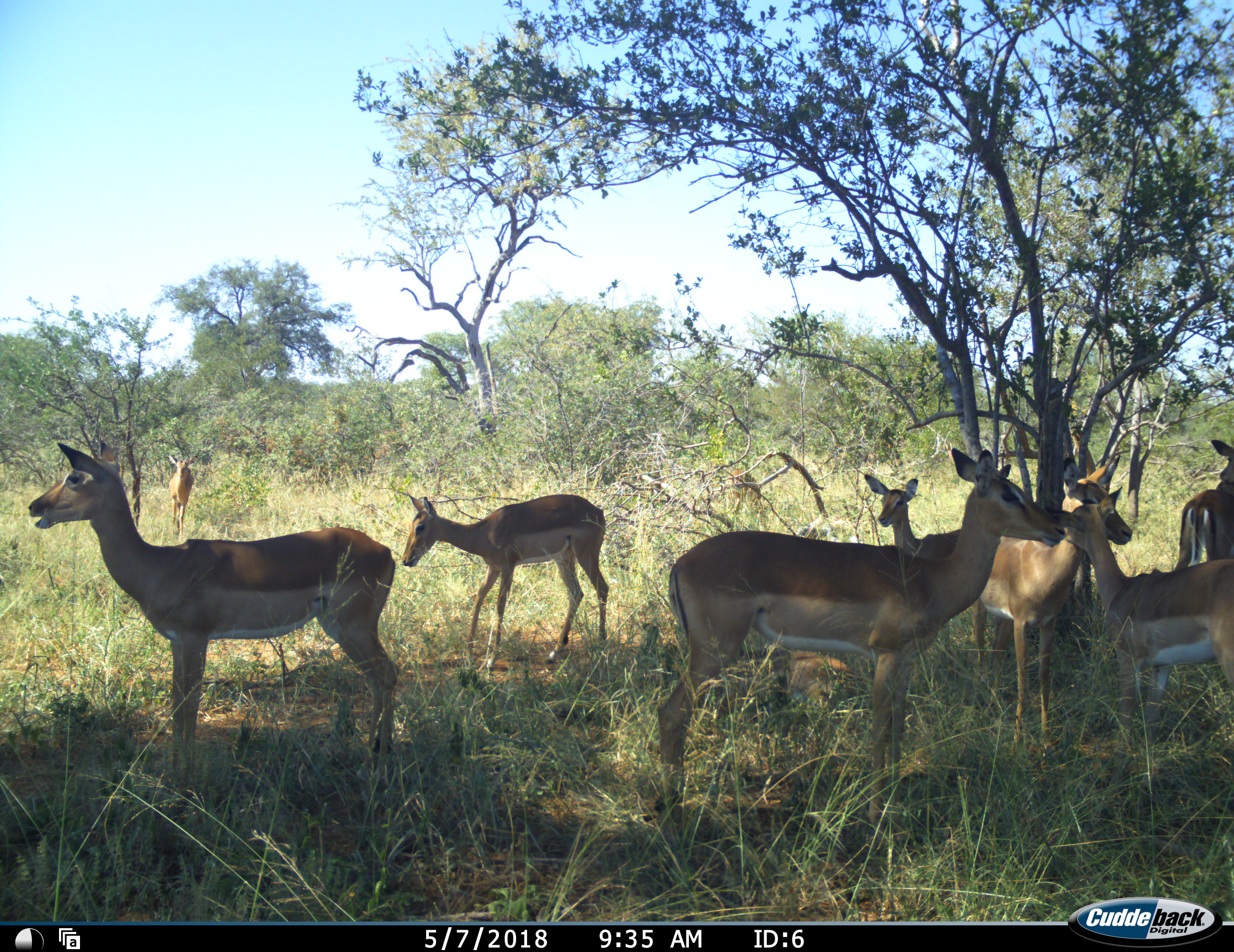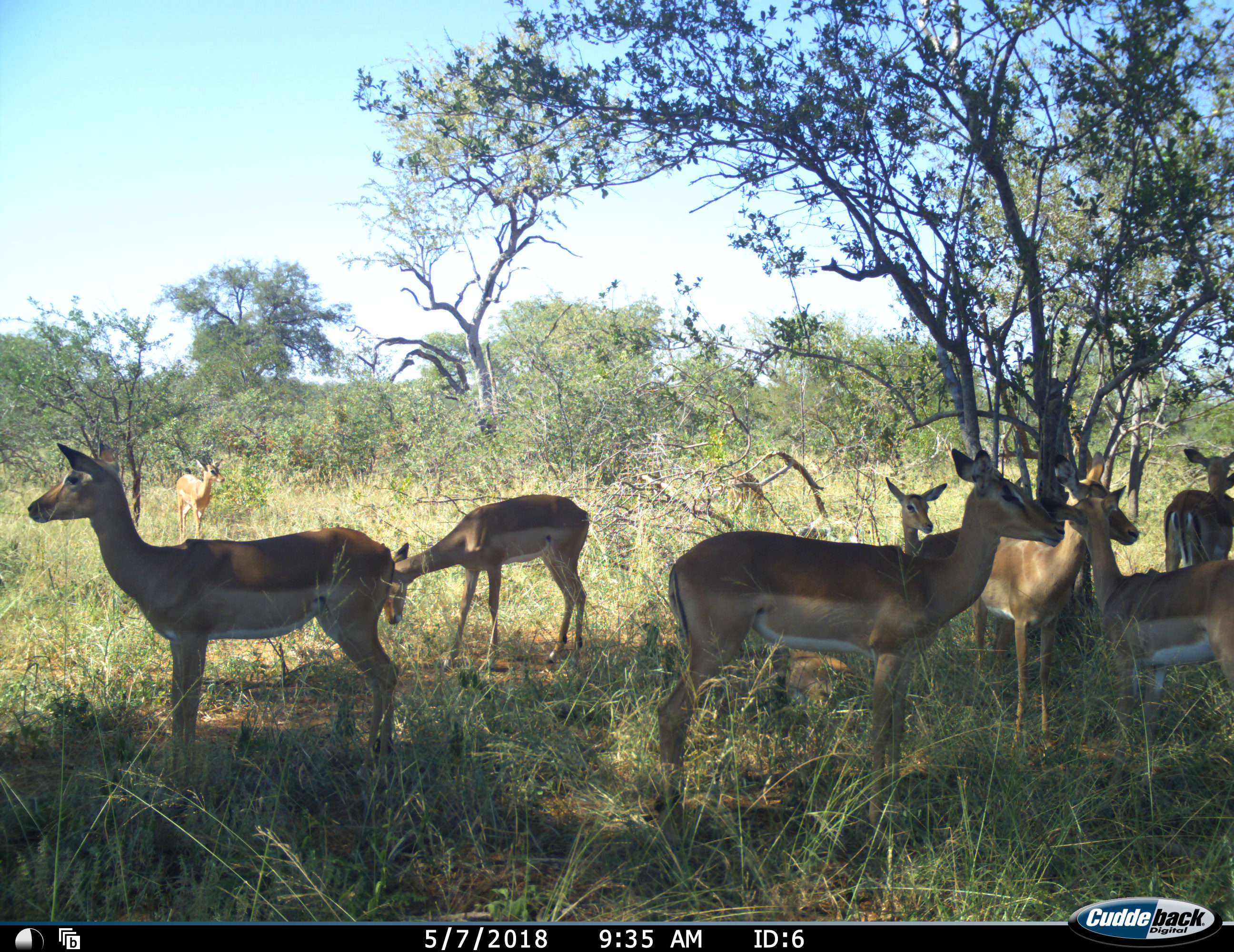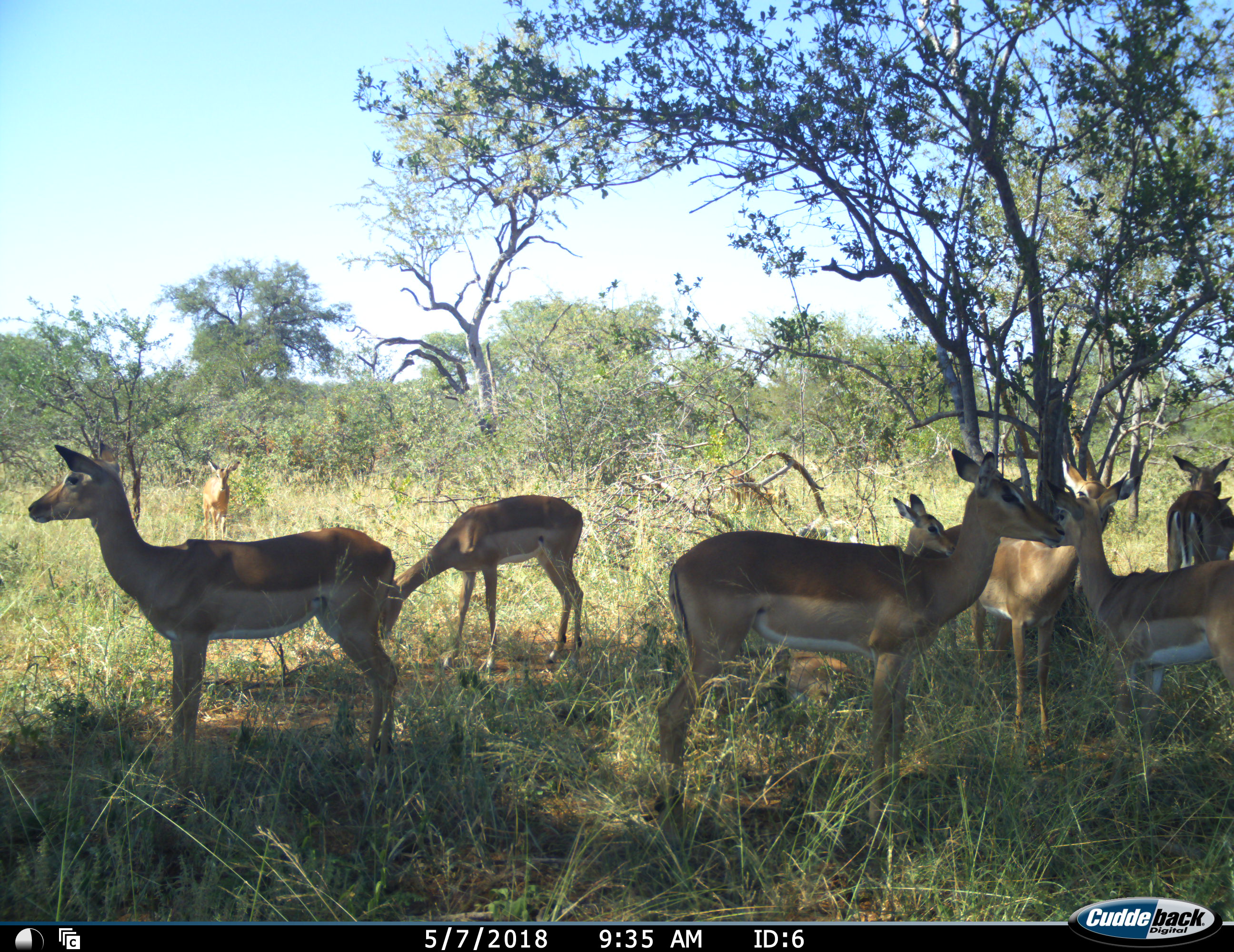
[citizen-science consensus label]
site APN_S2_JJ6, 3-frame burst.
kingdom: Animalia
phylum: Chordata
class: Mammalia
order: Artiodactyla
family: Bovidae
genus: Aepyceros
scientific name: Aepyceros melampus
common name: impala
Impala (Aepyceros melampus), count 10. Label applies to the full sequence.